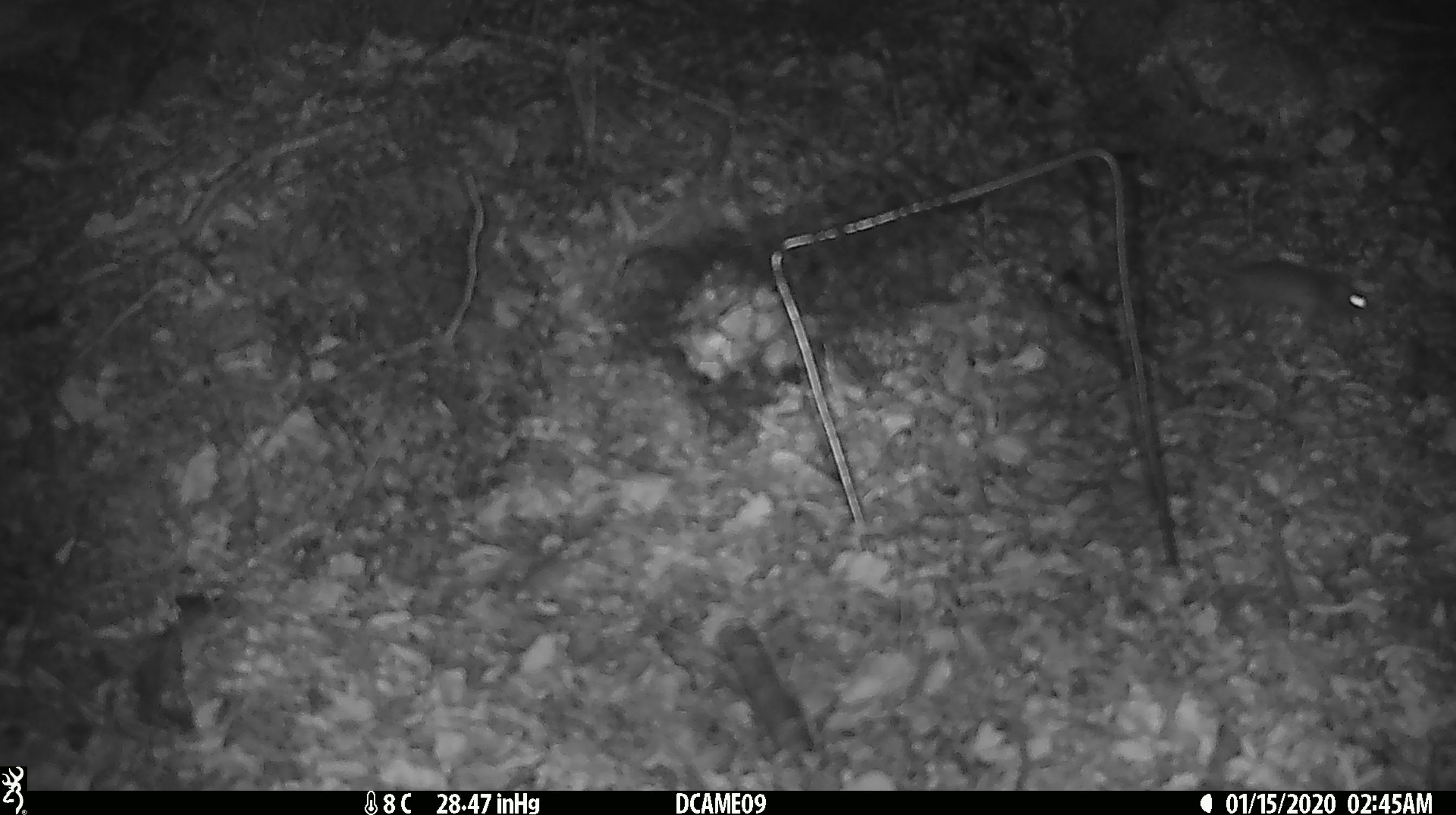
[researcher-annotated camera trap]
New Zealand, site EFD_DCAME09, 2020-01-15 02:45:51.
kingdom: Animalia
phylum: Chordata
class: Mammalia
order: Rodentia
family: Muridae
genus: Mus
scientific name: Mus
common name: mouse